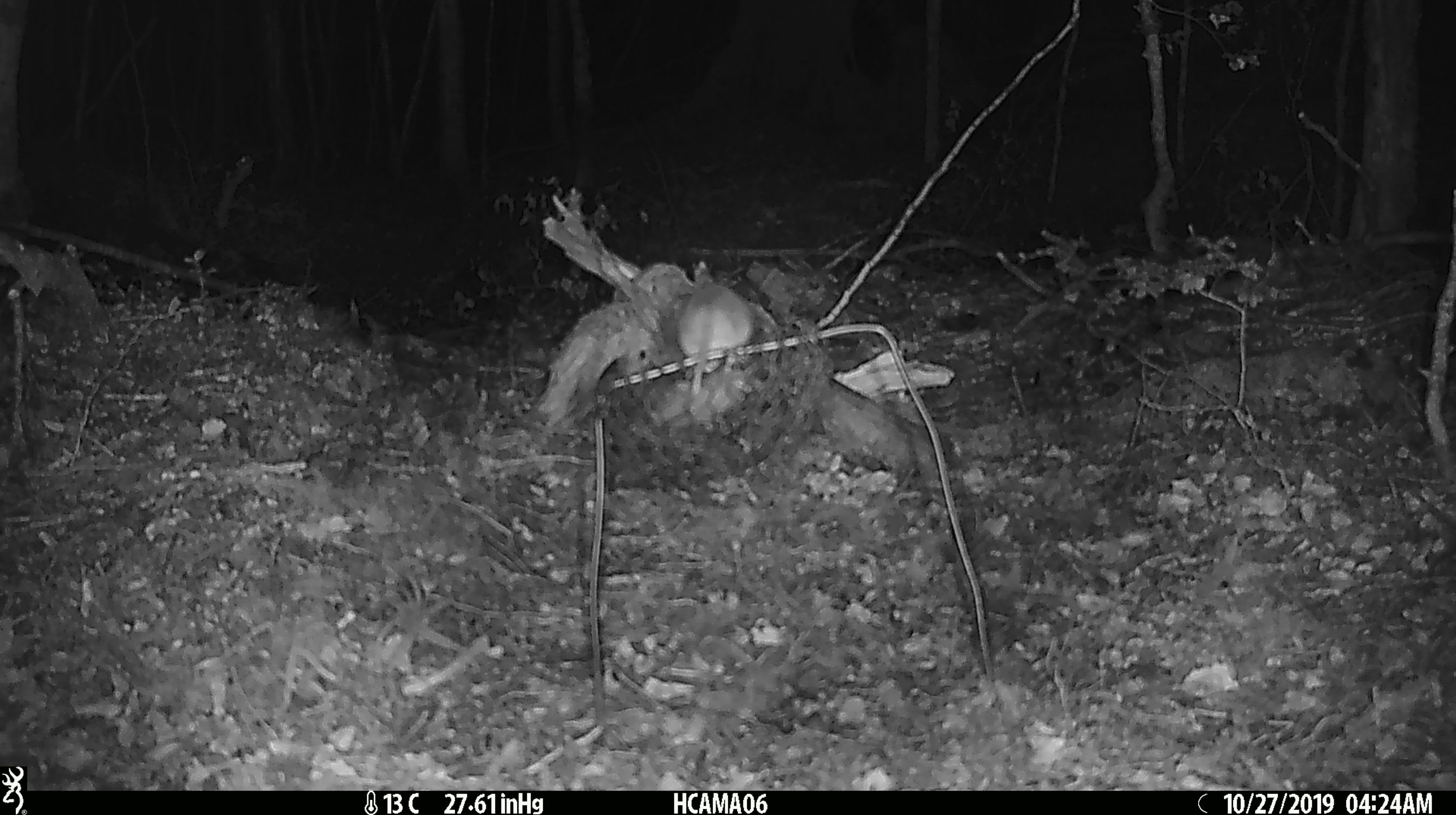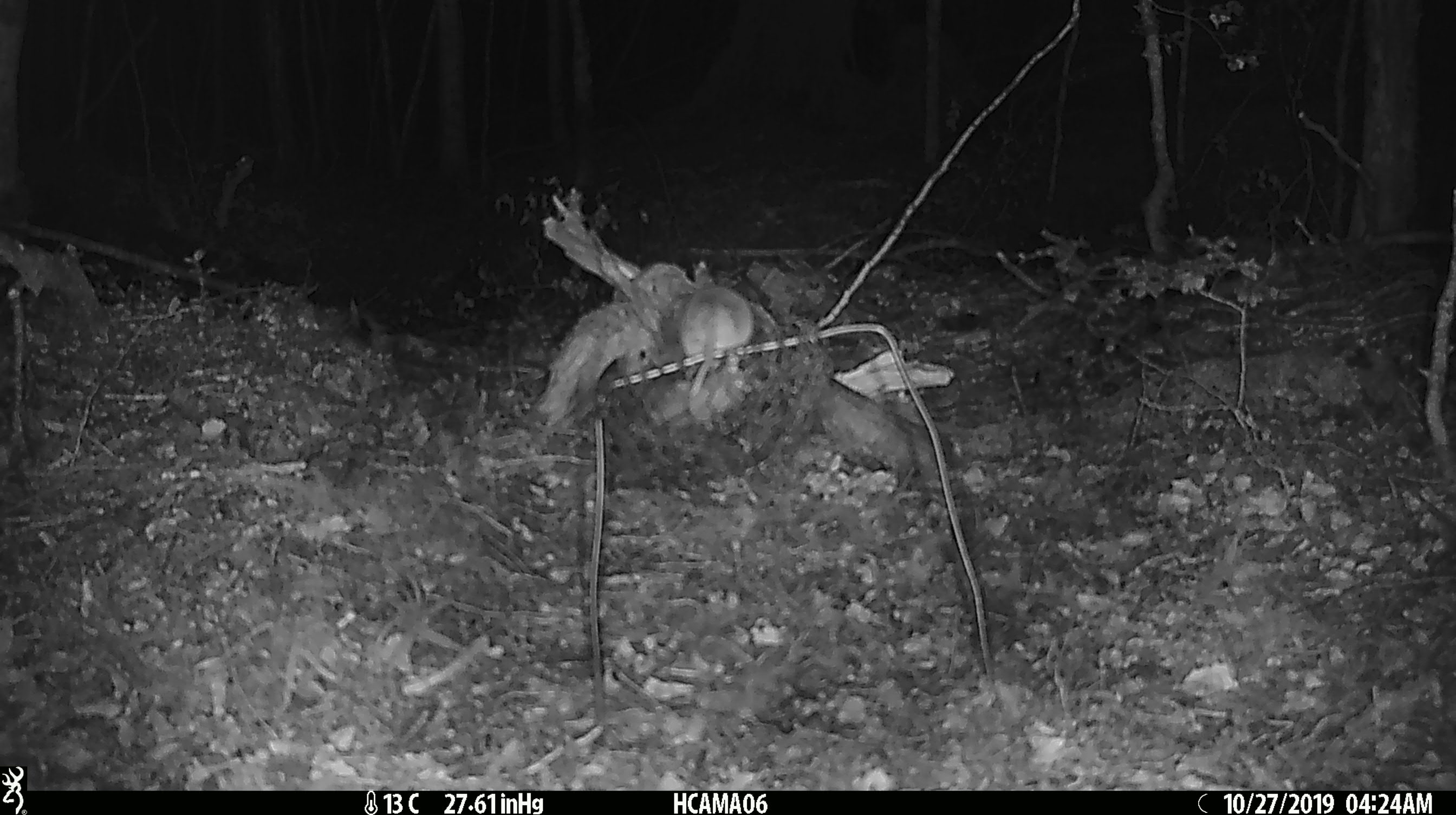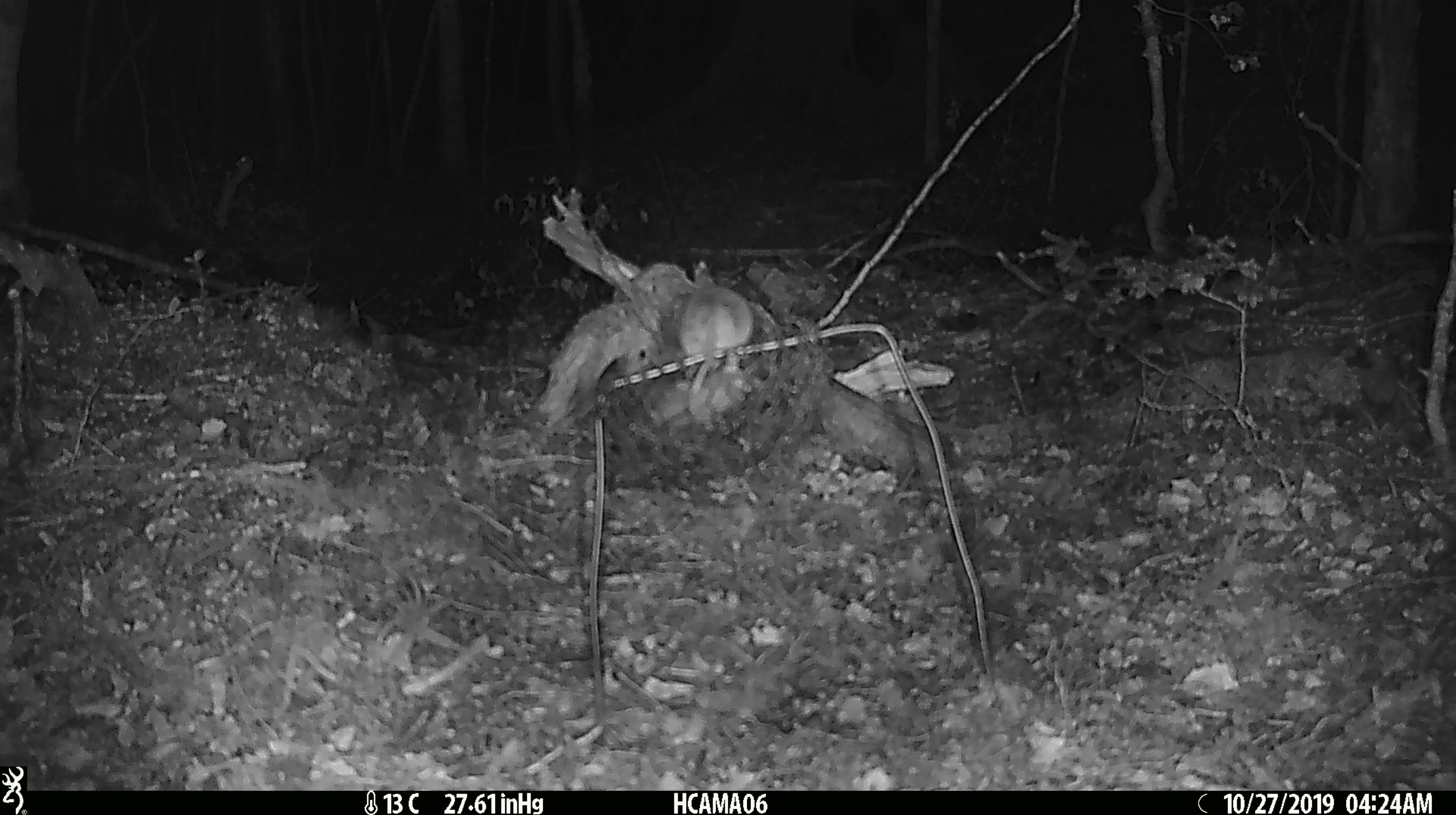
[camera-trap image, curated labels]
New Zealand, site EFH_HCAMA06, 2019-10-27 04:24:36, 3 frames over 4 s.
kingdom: Animalia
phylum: Chordata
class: Mammalia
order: Rodentia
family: Muridae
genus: Mus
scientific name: Mus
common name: mouse